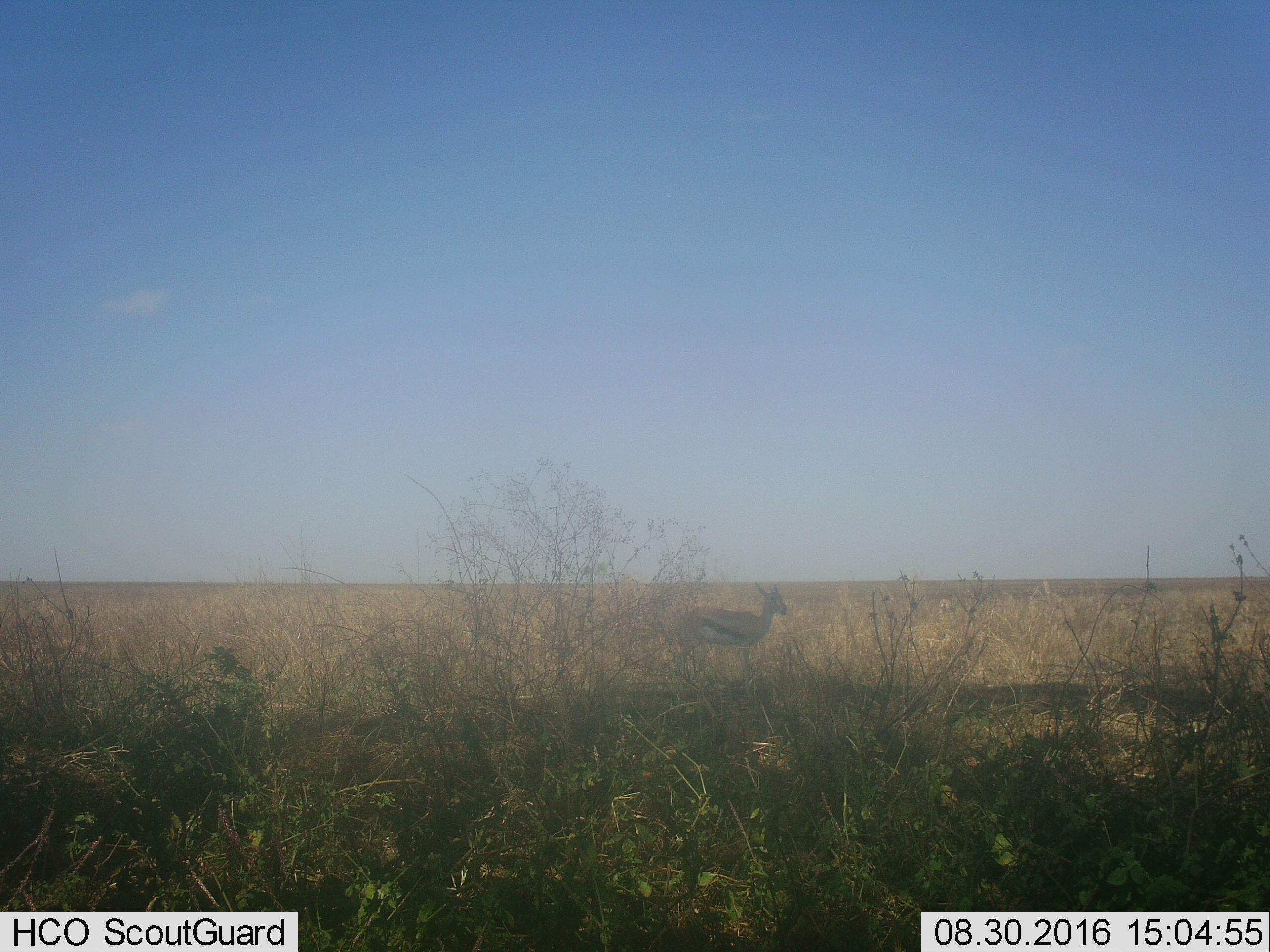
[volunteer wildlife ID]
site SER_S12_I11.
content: unidentified animal